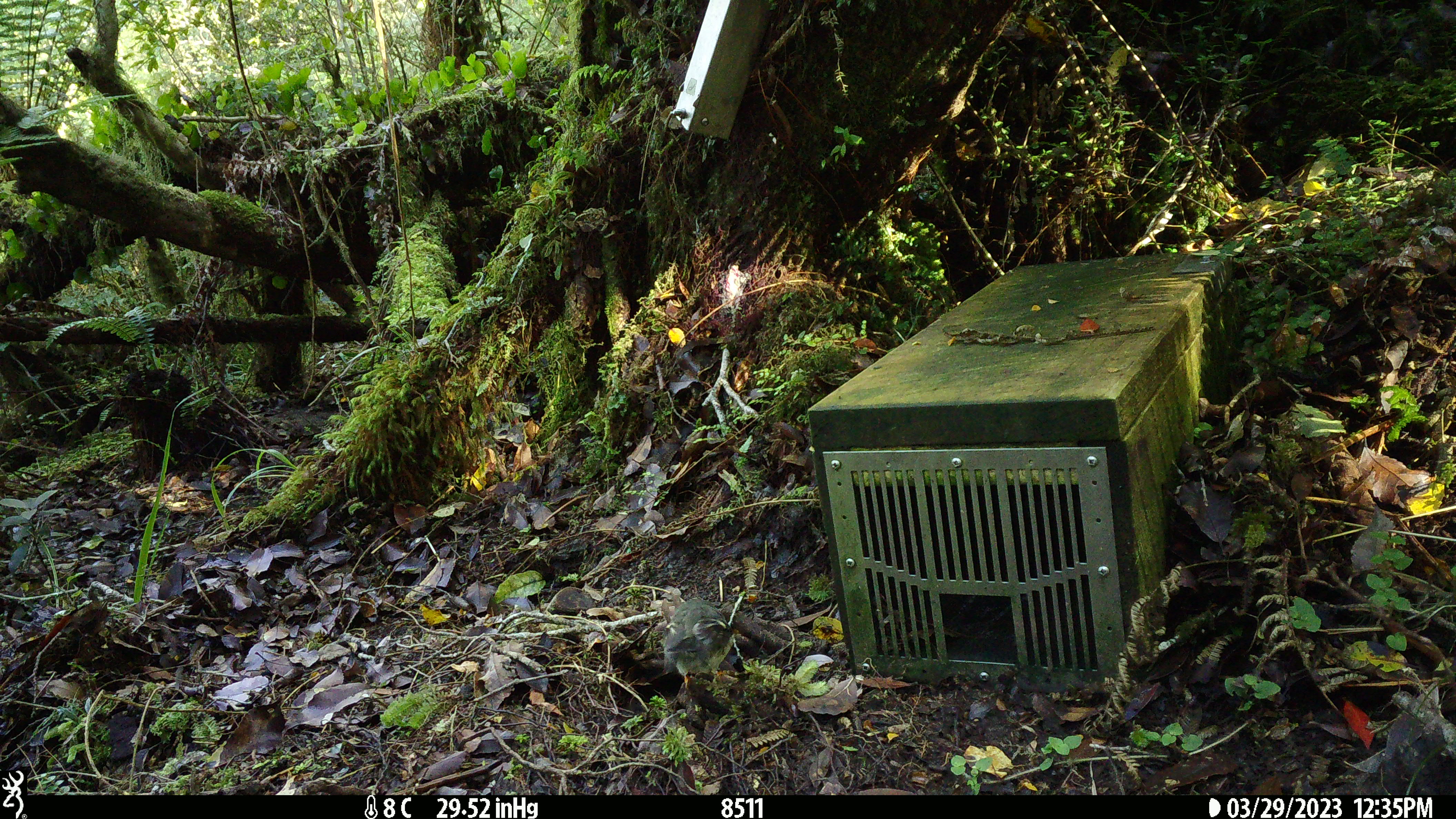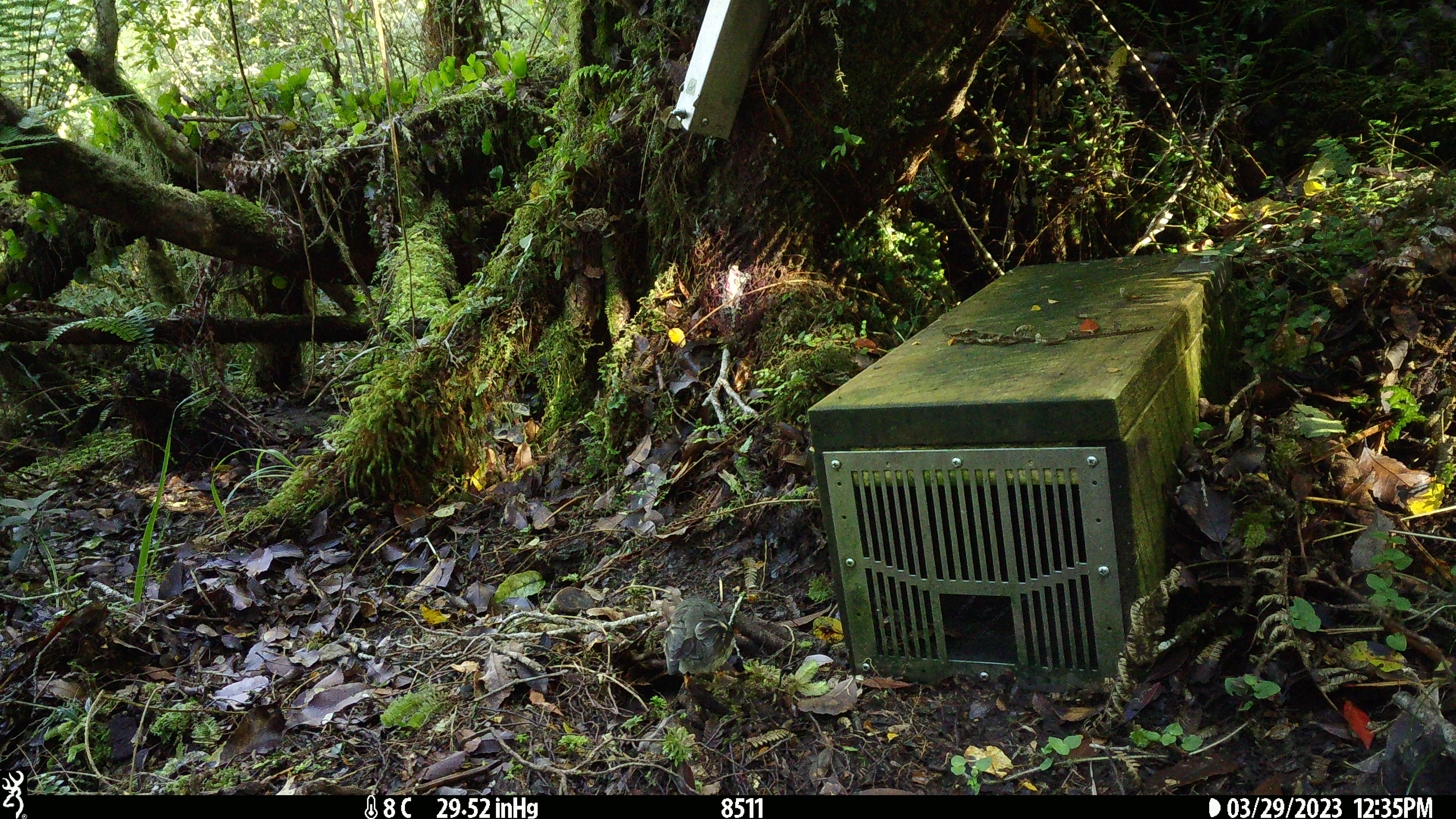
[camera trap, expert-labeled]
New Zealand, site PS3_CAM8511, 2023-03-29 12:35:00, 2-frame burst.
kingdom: Animalia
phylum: Chordata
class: Aves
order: Passeriformes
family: Petroicidae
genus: Petroica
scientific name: Petroica macrocephala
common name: tomtit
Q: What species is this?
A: Tomtit (Petroica macrocephala).